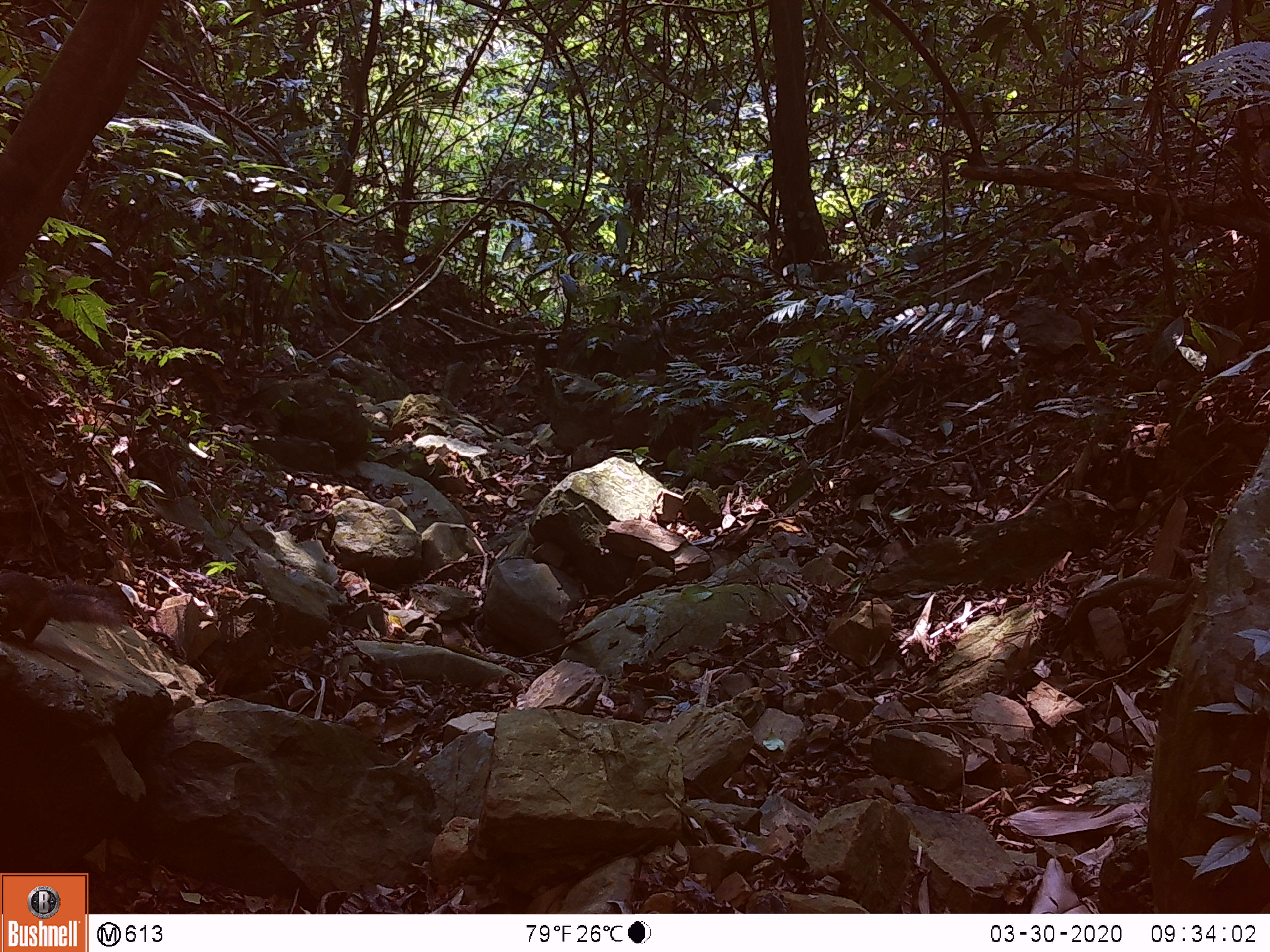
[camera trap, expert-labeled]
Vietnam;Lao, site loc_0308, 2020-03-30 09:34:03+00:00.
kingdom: Animalia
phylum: Chordata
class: Mammalia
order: Rodentia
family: Sciuridae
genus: Dremomys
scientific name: Dremomys rufigenis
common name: red-cheeked squirrel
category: red cheeked squirrel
Red cheeked squirrel (red-cheeked squirrel) (Dremomys rufigenis). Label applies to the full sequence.